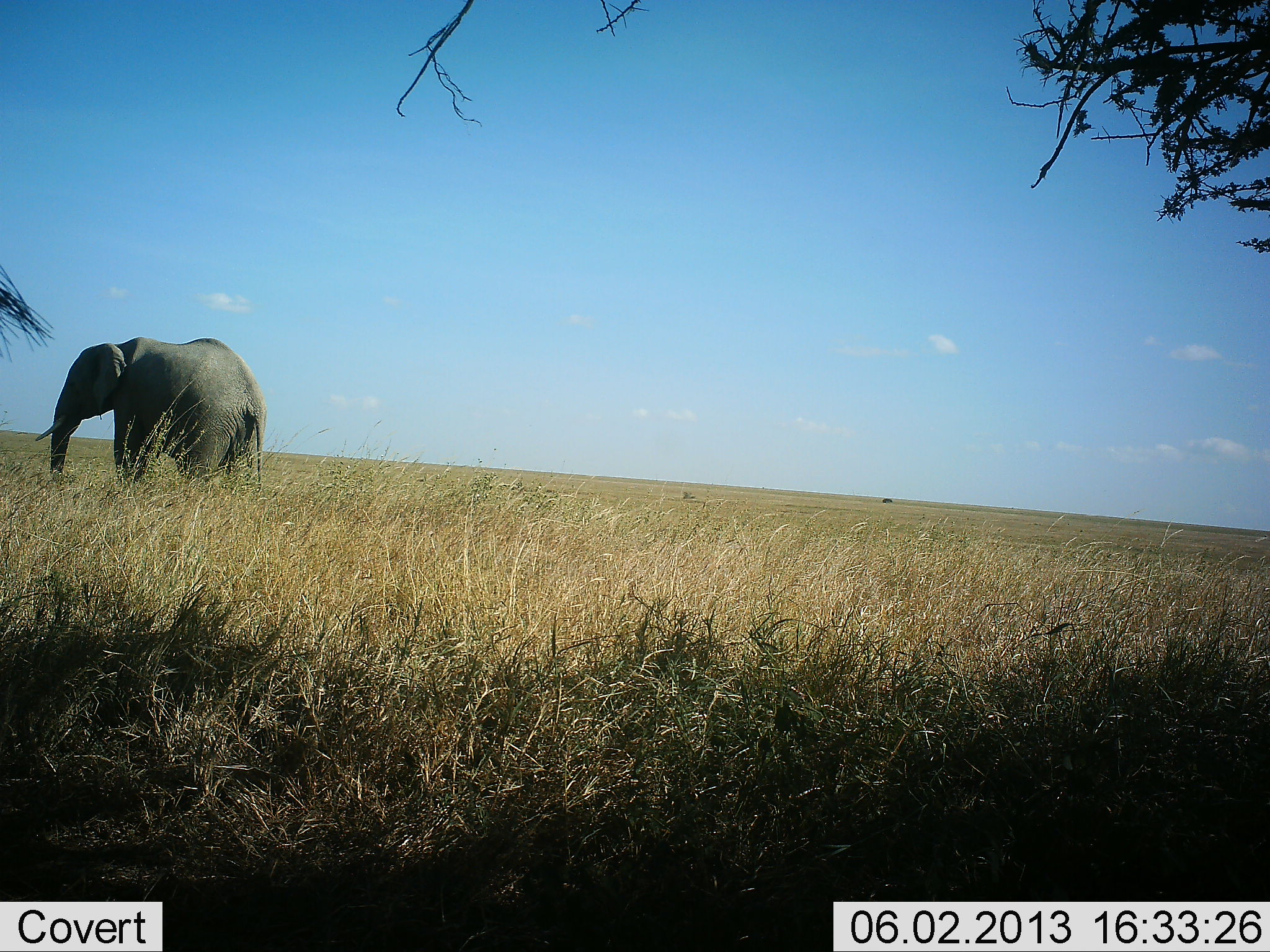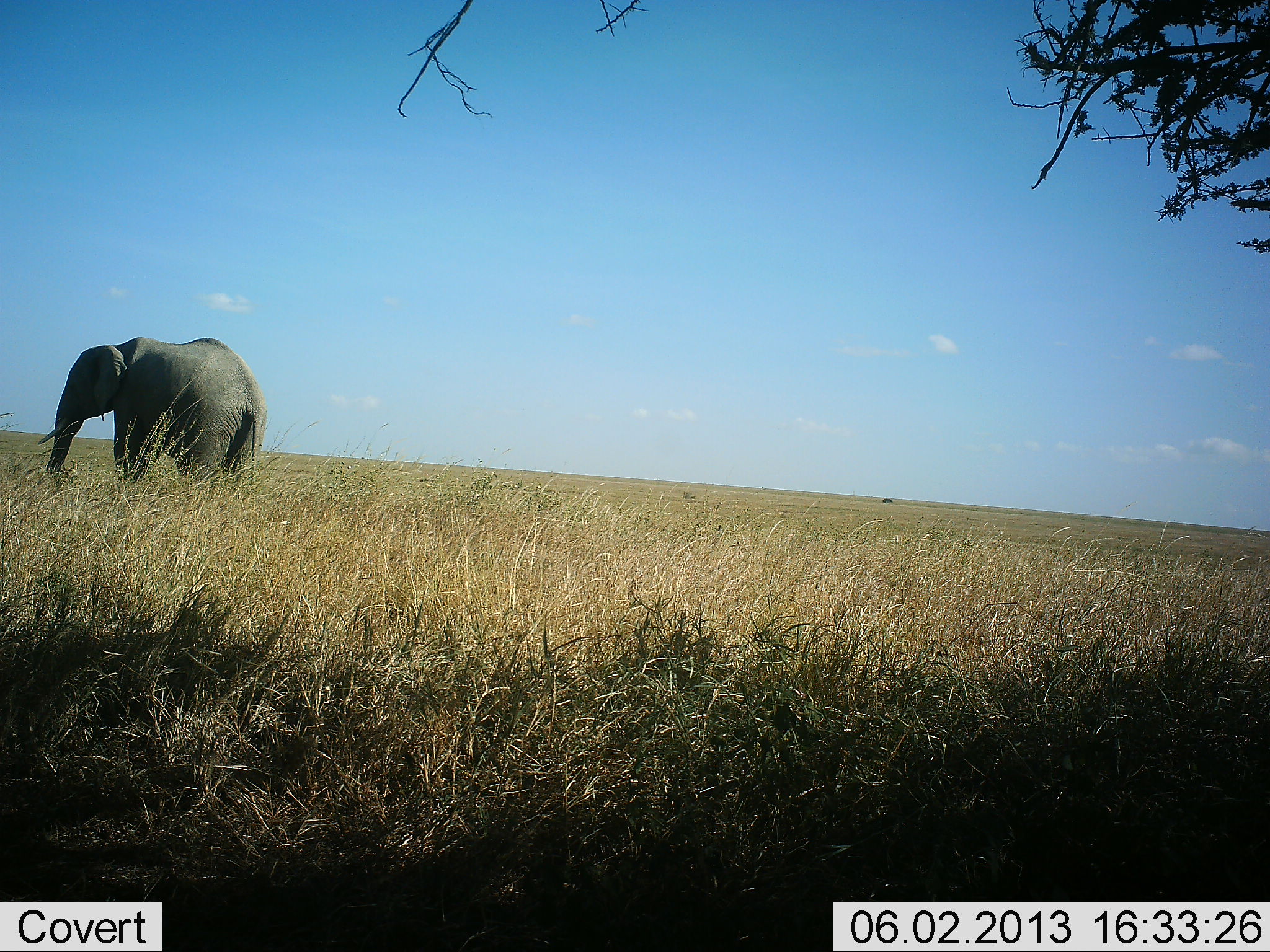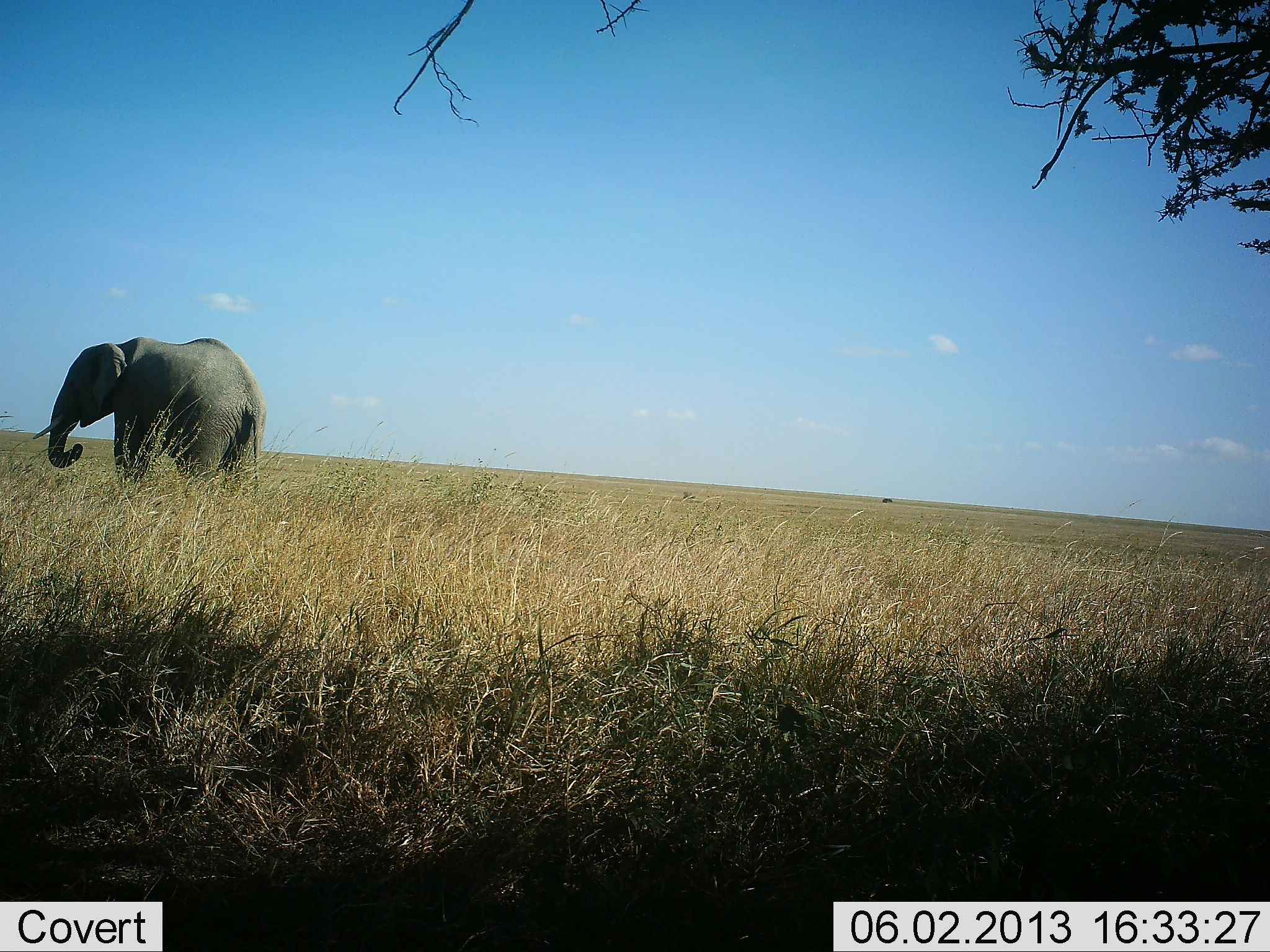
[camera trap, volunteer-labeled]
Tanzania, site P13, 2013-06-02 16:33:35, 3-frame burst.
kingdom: Animalia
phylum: Chordata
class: Mammalia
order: Proboscidea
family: Elephantidae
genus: Loxodonta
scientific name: Loxodonta africana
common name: african bush elephant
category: elephant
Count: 1.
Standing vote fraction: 80%.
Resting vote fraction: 0%.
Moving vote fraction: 0%.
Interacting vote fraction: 0%.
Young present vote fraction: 0%.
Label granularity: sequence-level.